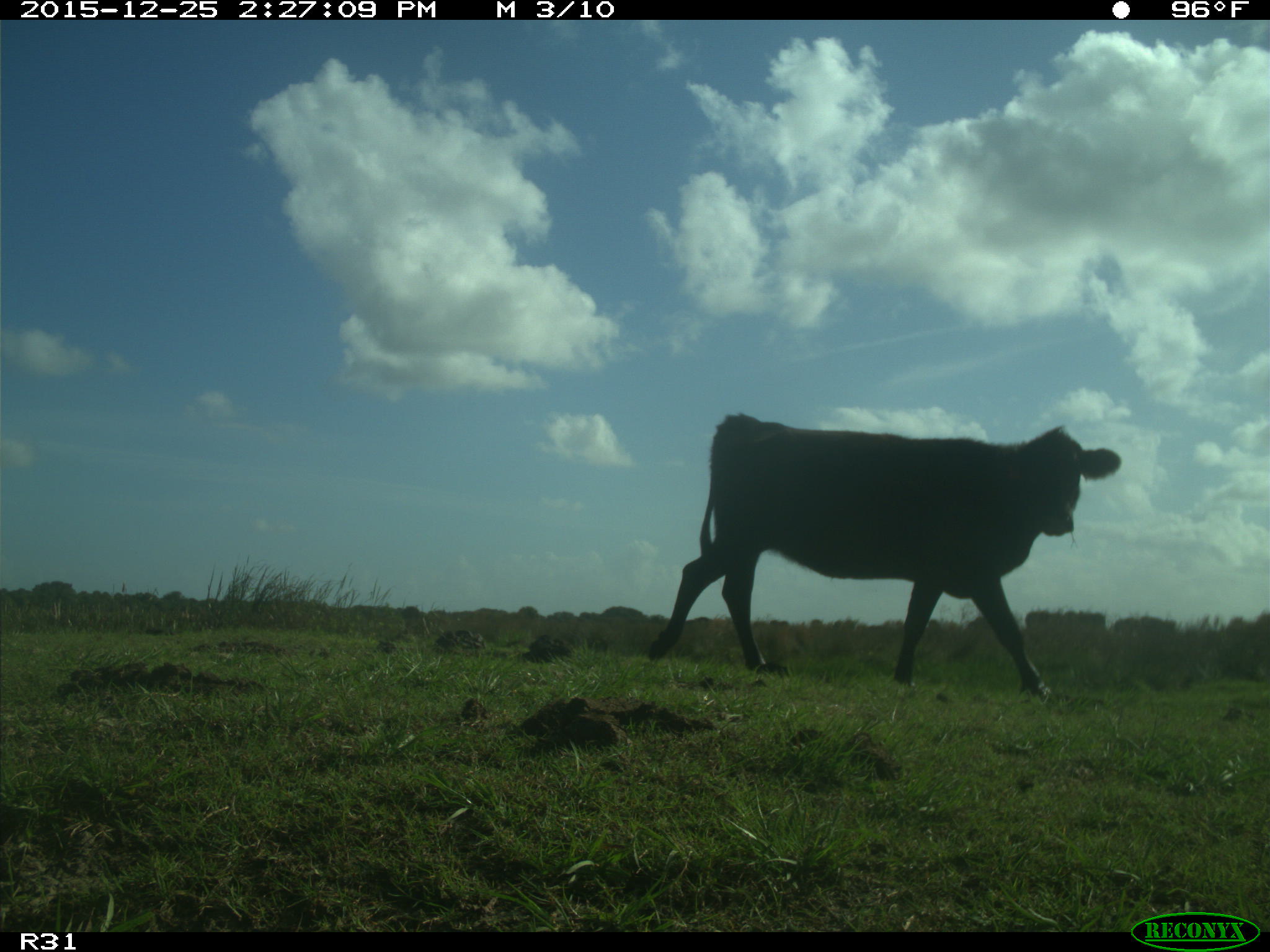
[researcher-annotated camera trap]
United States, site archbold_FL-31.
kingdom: Animalia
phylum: Chordata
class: Mammalia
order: Artiodactyla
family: Bovidae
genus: Bos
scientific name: Bos taurus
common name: domestic cow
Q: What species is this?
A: Bos taurus (domestic cow).